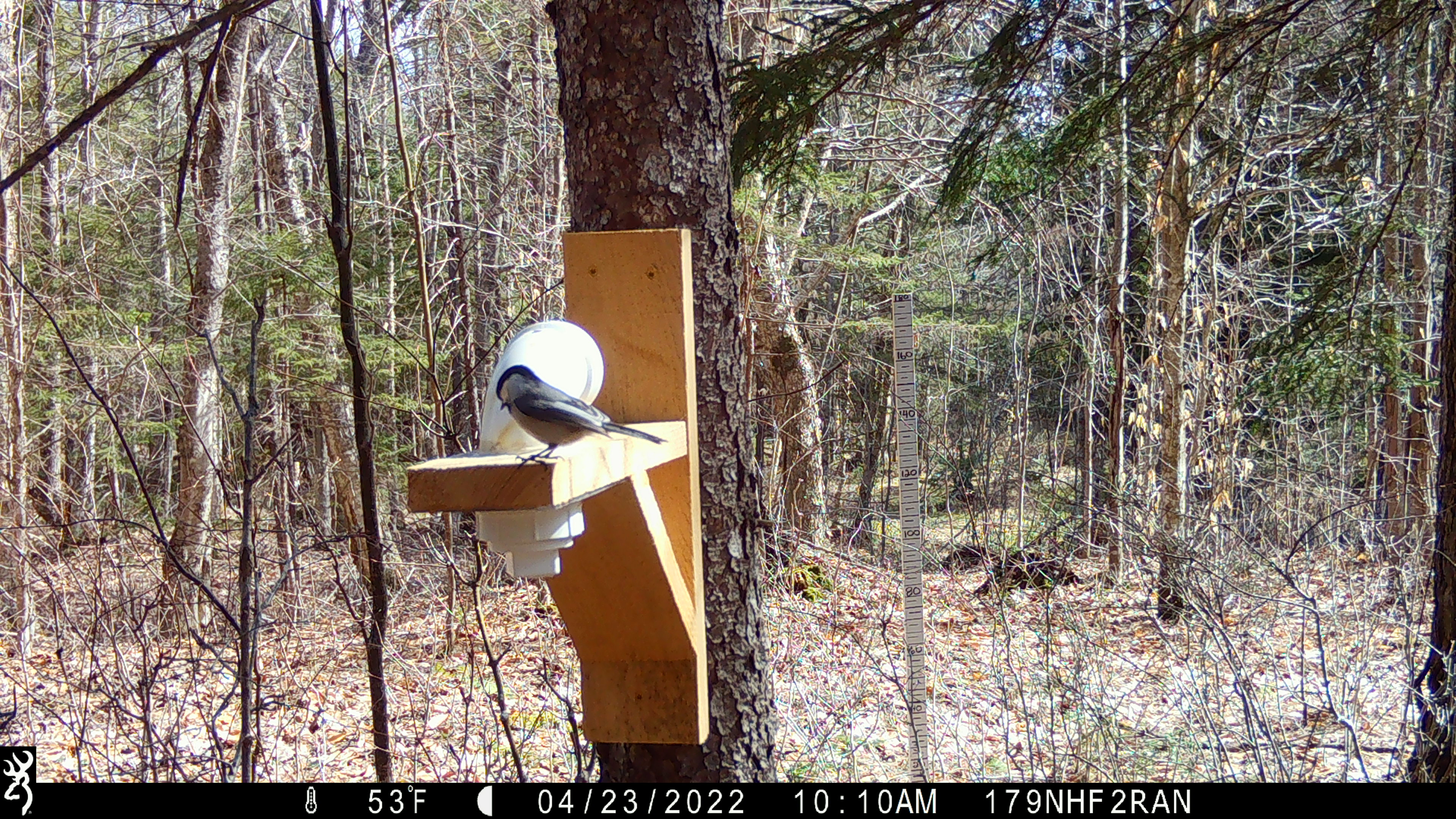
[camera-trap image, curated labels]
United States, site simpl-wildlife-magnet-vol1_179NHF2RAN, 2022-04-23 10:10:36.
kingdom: Animalia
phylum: Chordata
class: Aves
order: Piciformes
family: Picidae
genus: Picoides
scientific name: Picoides arcticus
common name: black-backed woodpecker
Black-backed woodpecker (Picoides arcticus).